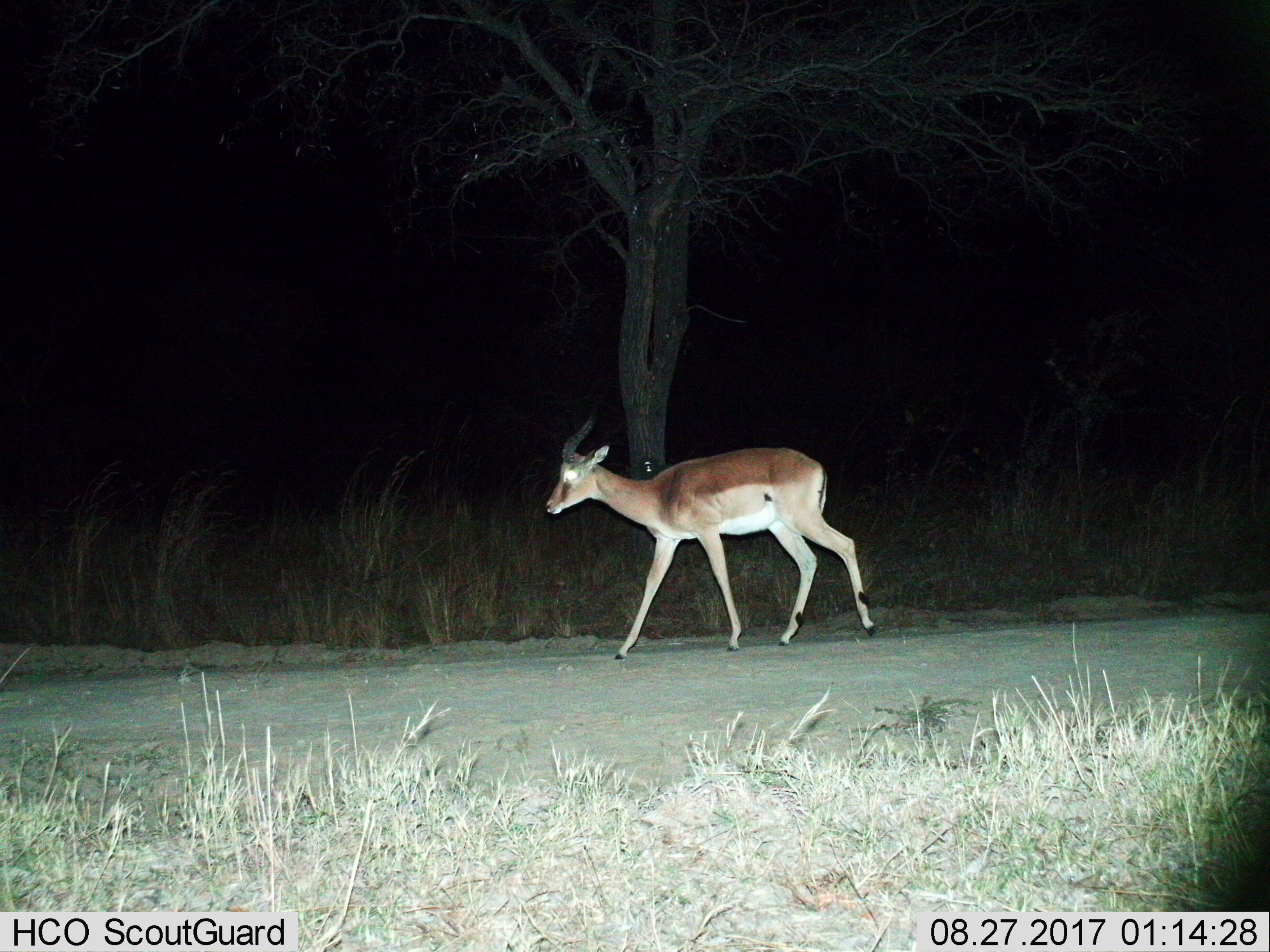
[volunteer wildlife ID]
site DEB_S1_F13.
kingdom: Animalia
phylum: Chordata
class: Mammalia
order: Artiodactyla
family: Bovidae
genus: Aepyceros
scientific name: Aepyceros melampus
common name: impala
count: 1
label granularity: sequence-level